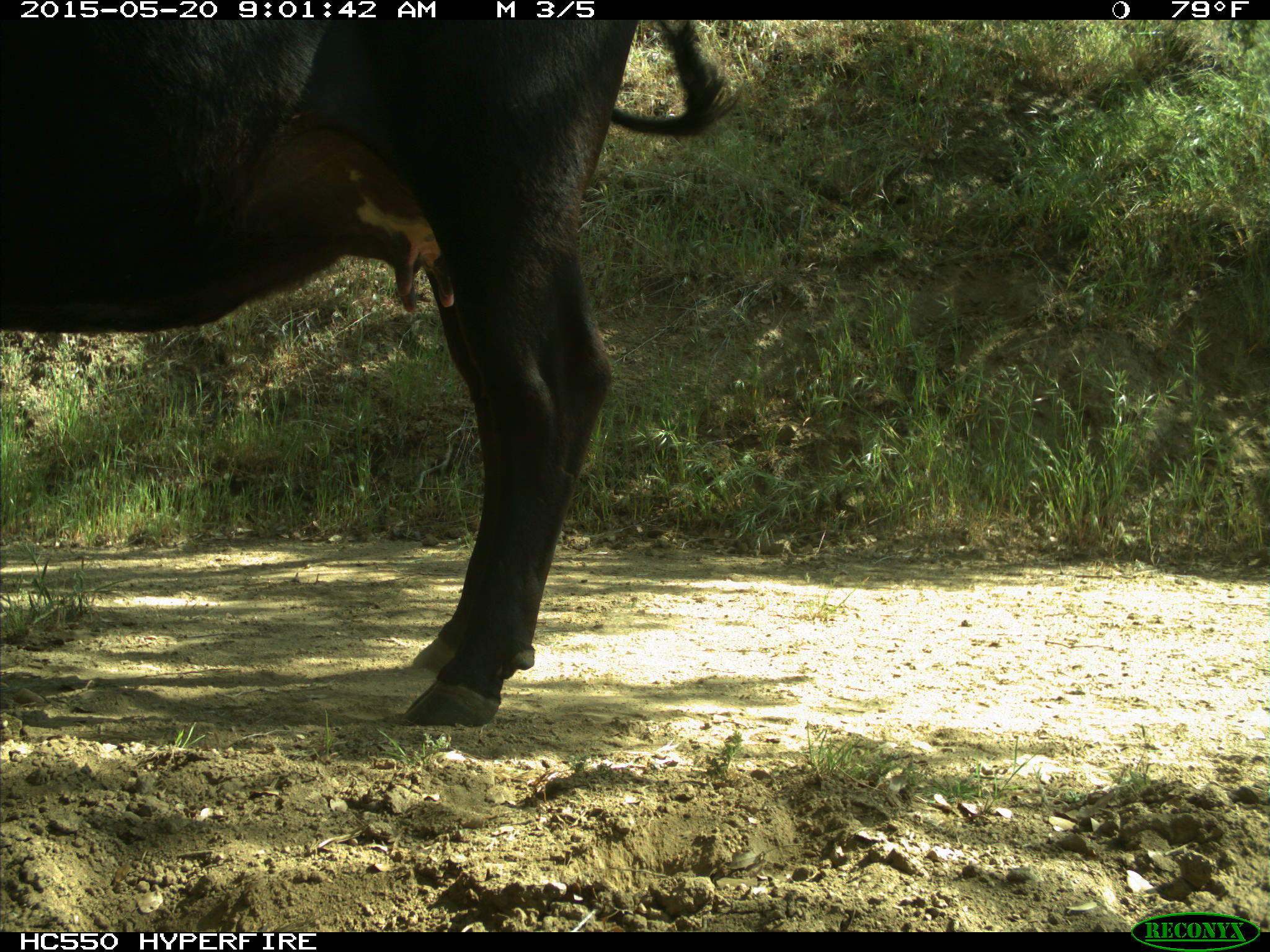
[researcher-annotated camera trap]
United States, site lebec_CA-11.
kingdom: Animalia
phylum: Chordata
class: Mammalia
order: Artiodactyla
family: Bovidae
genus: Bos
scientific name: Bos taurus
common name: domestic cow